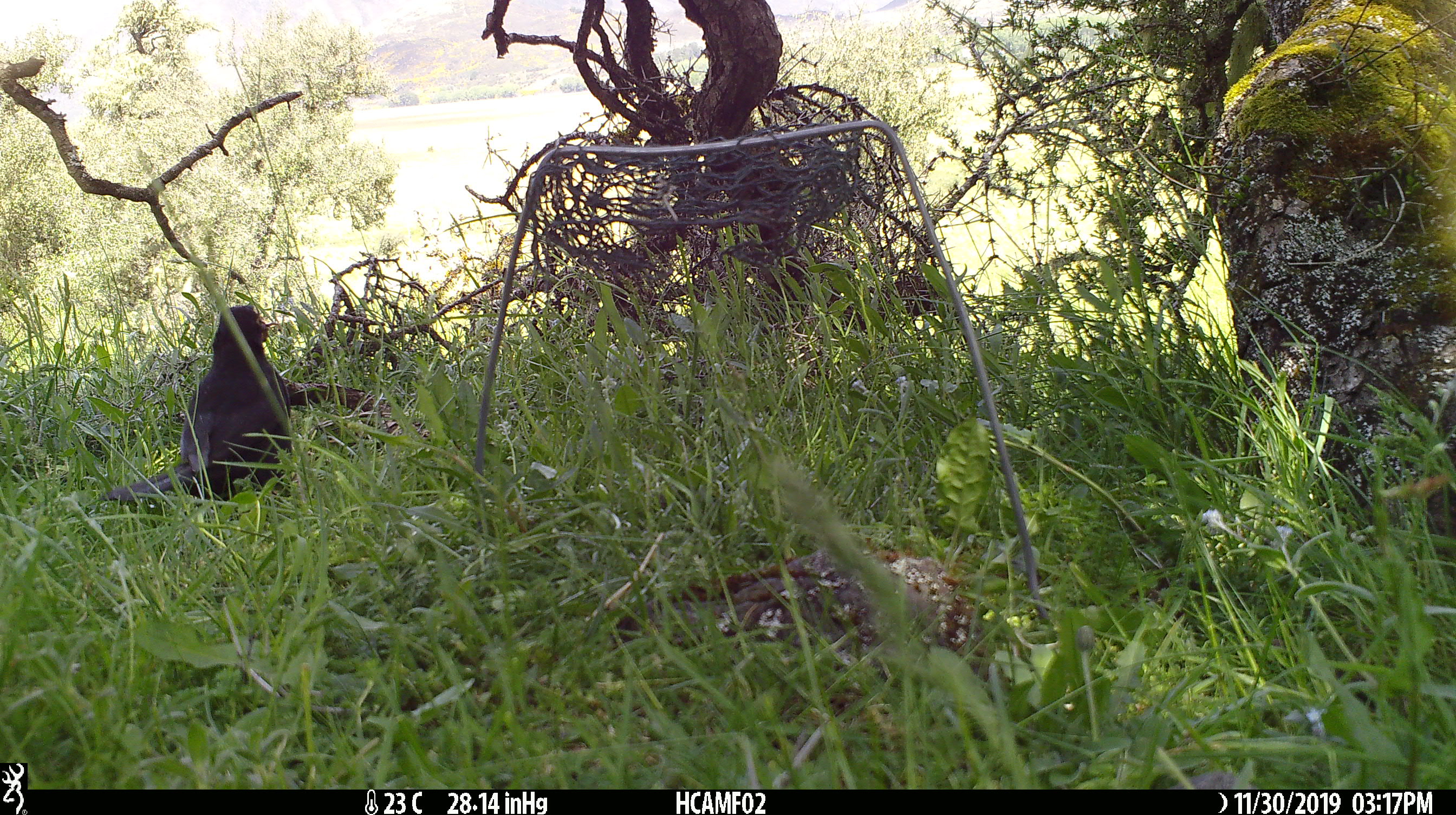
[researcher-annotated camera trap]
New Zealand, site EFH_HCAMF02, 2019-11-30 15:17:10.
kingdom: Animalia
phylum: Chordata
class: Aves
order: Passeriformes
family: Turdidae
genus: Turdus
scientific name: Turdus merula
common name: eurasian blackbird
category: blackbird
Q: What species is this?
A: Blackbird (eurasian blackbird) (Turdus merula).